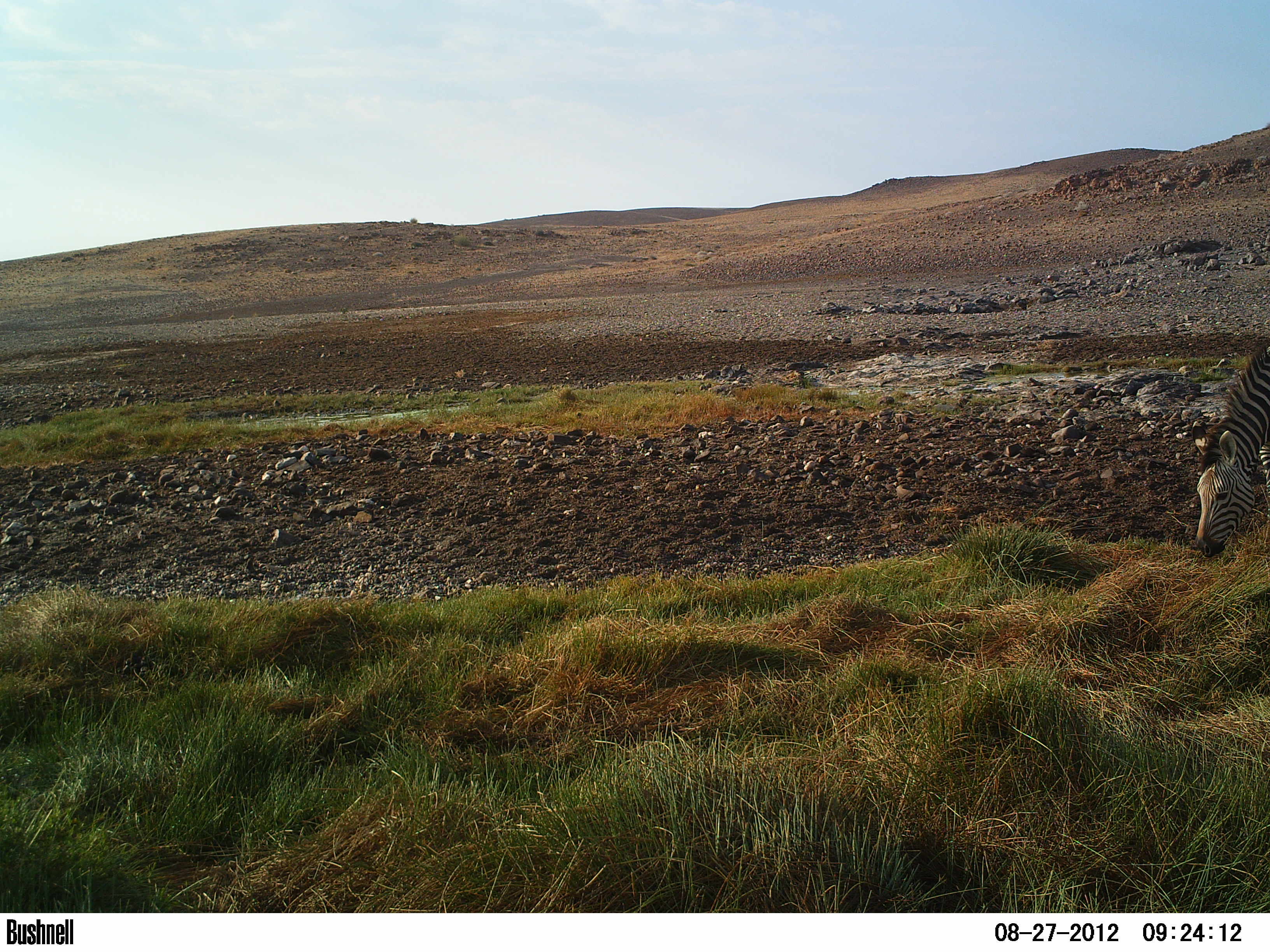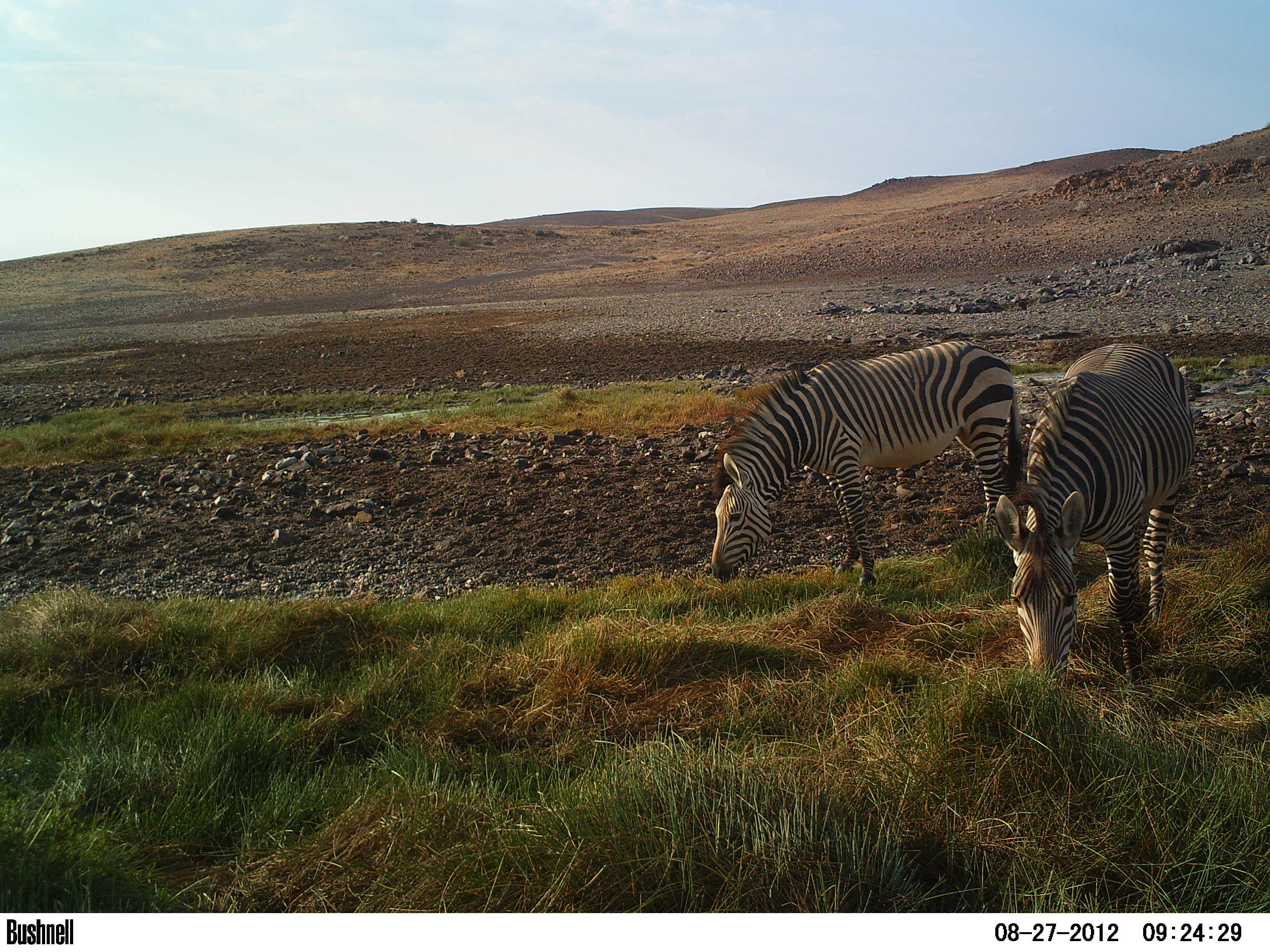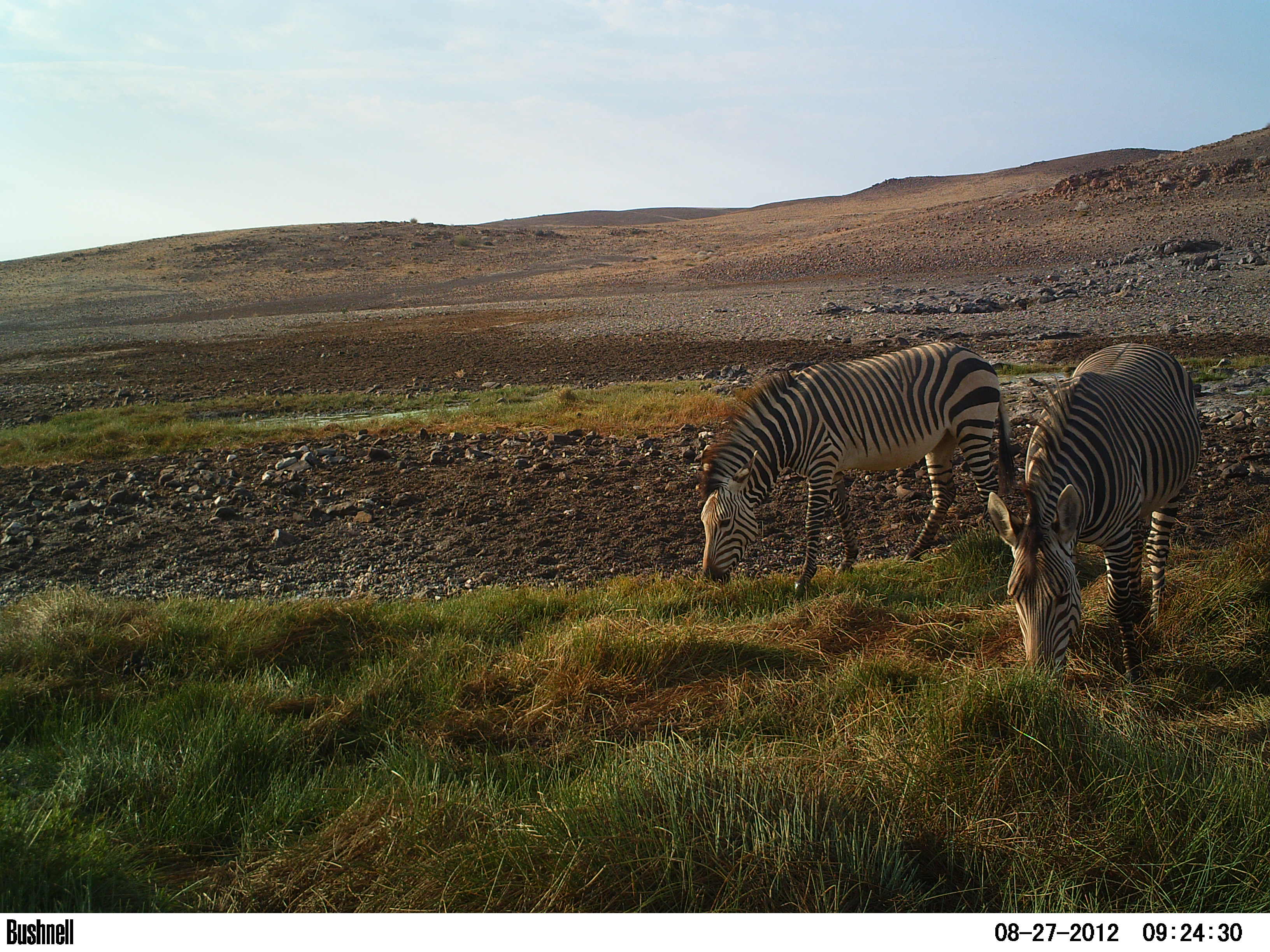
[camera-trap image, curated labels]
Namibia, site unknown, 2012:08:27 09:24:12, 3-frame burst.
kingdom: Animalia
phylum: Chordata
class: Mammalia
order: Perissodactyla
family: Equidae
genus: Equus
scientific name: Equus zebra hartmannae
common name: hartmann's mountain zebra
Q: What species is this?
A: Equus zebra hartmannae (hartmann's mountain zebra).